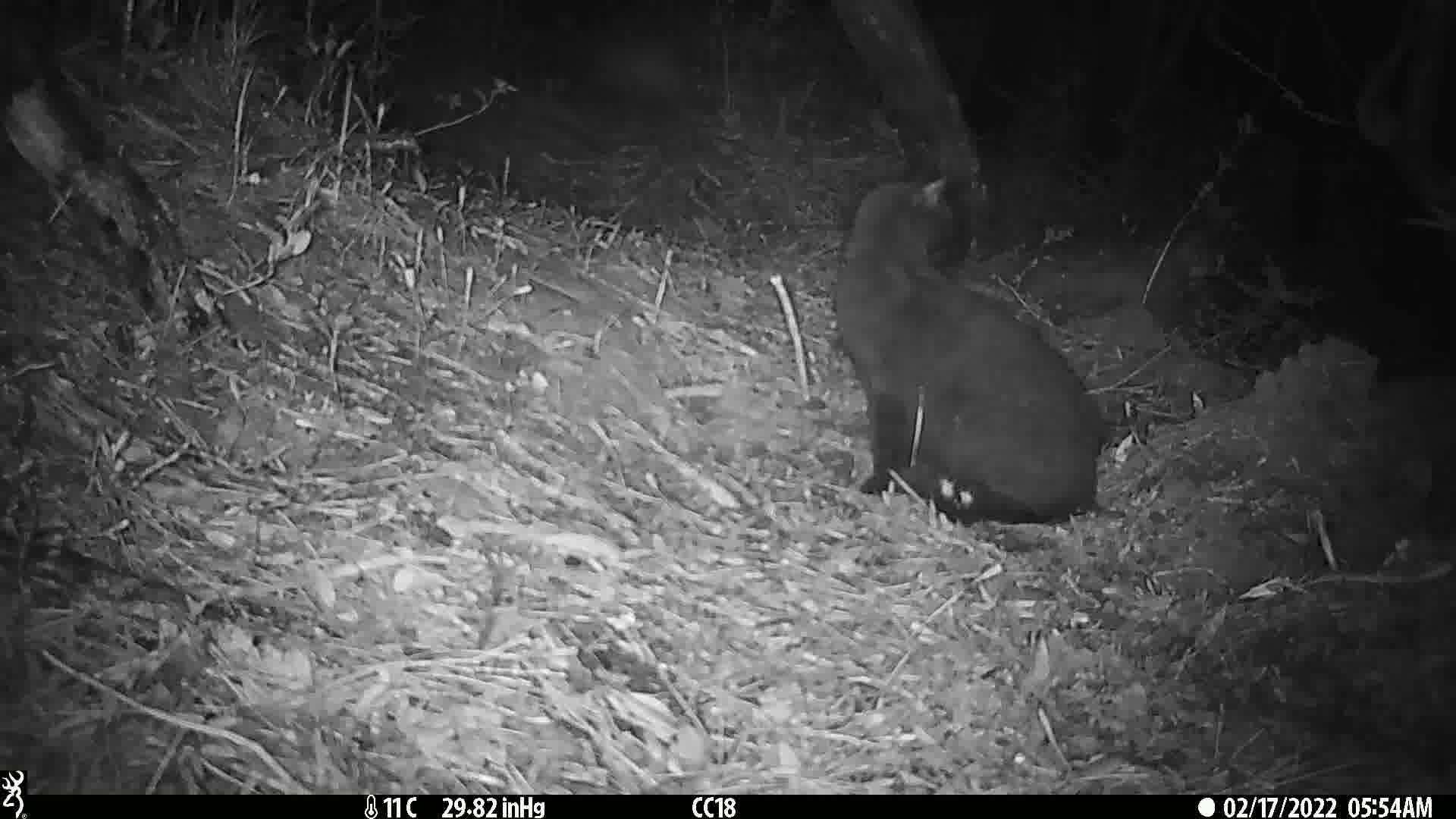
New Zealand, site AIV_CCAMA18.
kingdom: Animalia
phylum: Chordata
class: Mammalia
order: Carnivora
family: Felidae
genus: Felis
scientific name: Felis catus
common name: domestic cat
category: cat